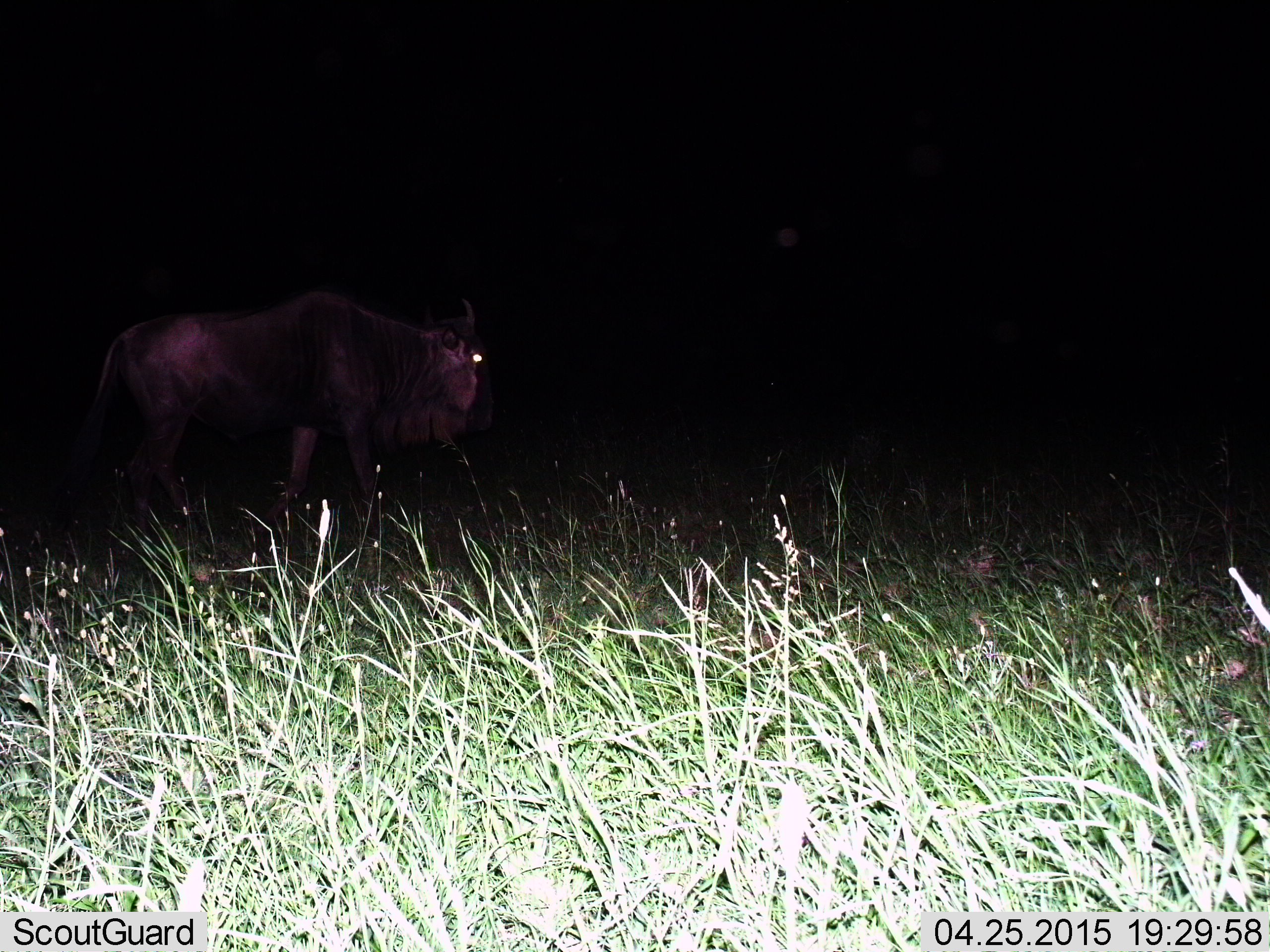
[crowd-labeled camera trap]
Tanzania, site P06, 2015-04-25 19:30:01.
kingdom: Animalia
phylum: Chordata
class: Mammalia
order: Artiodactyla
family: Bovidae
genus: Connochaetes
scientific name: Connochaetes taurinus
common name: blue wildebeest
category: wildebeest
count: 1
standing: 50%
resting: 0%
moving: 50%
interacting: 0%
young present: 0%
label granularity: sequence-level